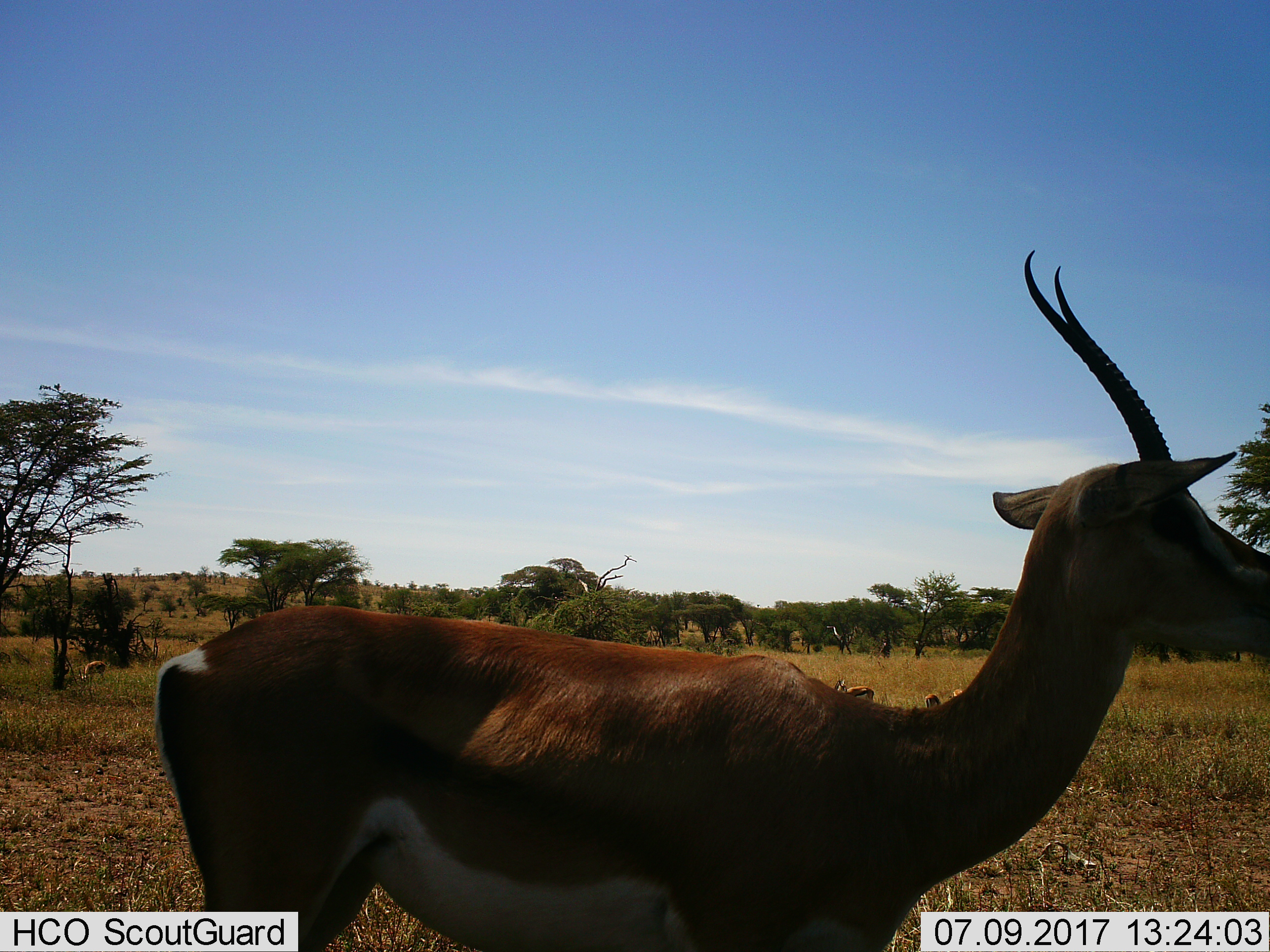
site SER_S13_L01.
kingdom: Animalia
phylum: Chordata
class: Mammalia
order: Artiodactyla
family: Bovidae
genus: Eudorcas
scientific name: Eudorcas thomsonii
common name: thomson's gazelle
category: gazellethomsons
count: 4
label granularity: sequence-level